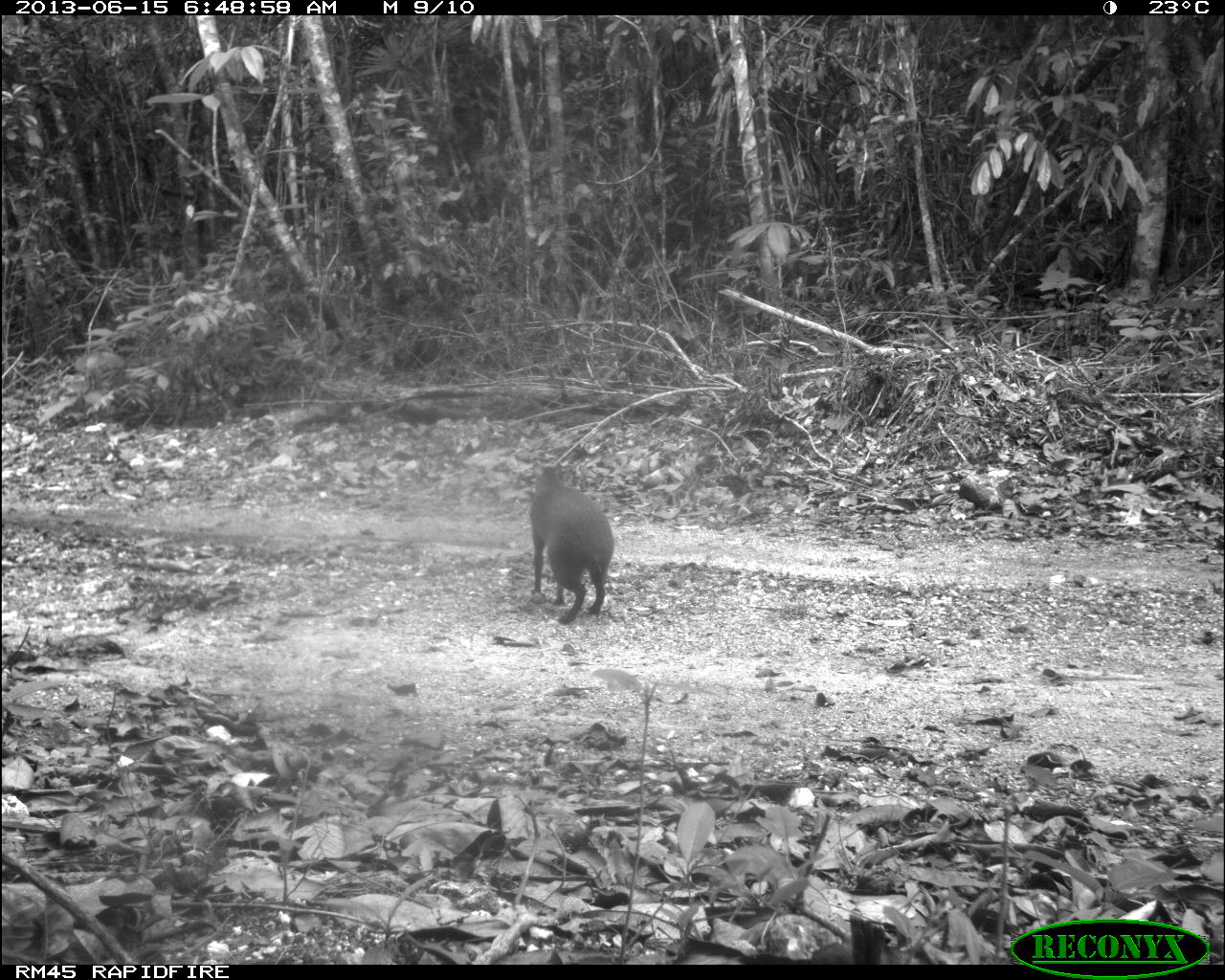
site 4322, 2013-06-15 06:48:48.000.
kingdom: Animalia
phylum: Chordata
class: Mammalia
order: Rodentia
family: Dasyproctidae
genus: Dasyprocta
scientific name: Dasyprocta punctata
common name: central american agouti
Dasyprocta punctata (central american agouti), count 1.